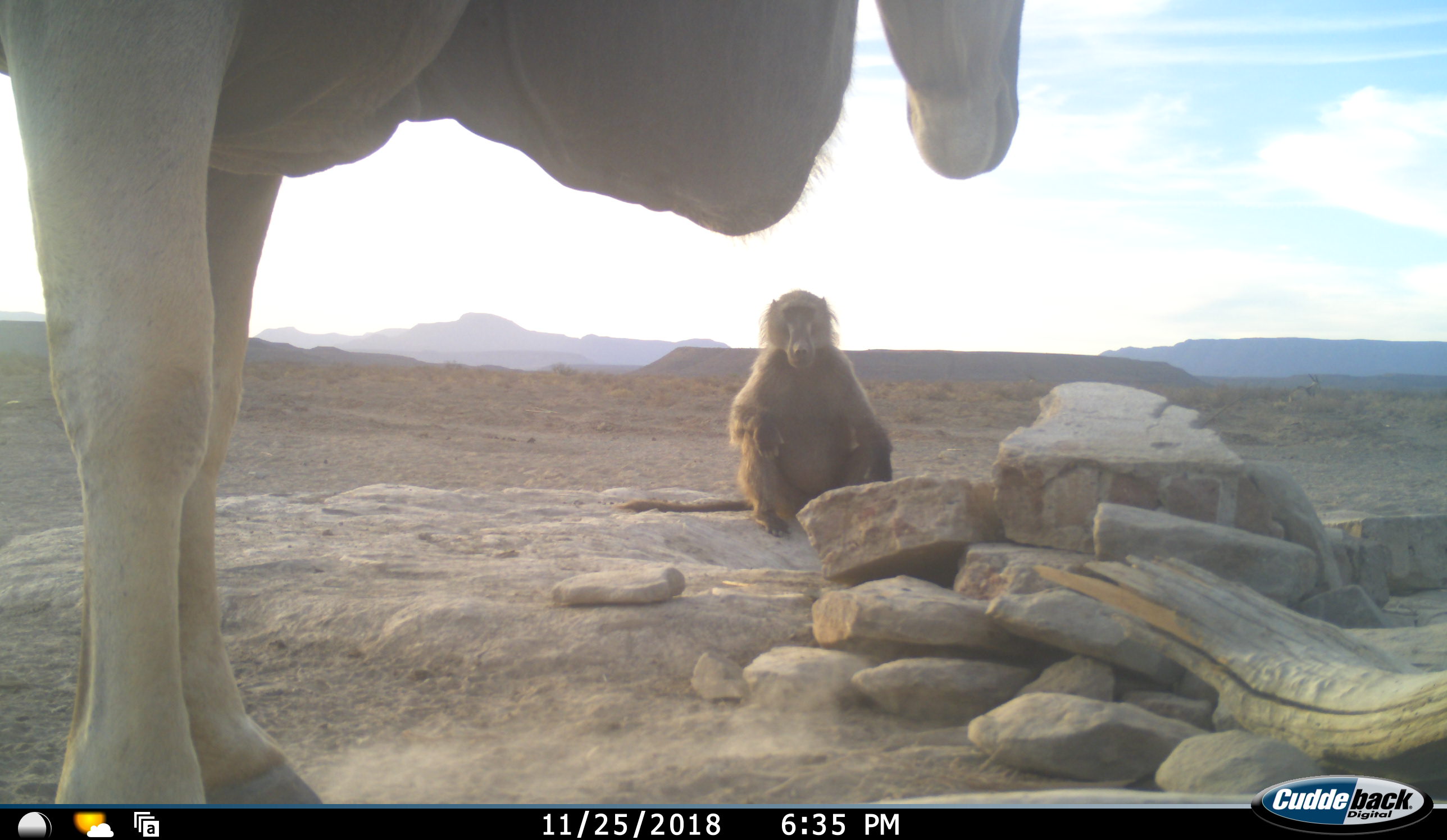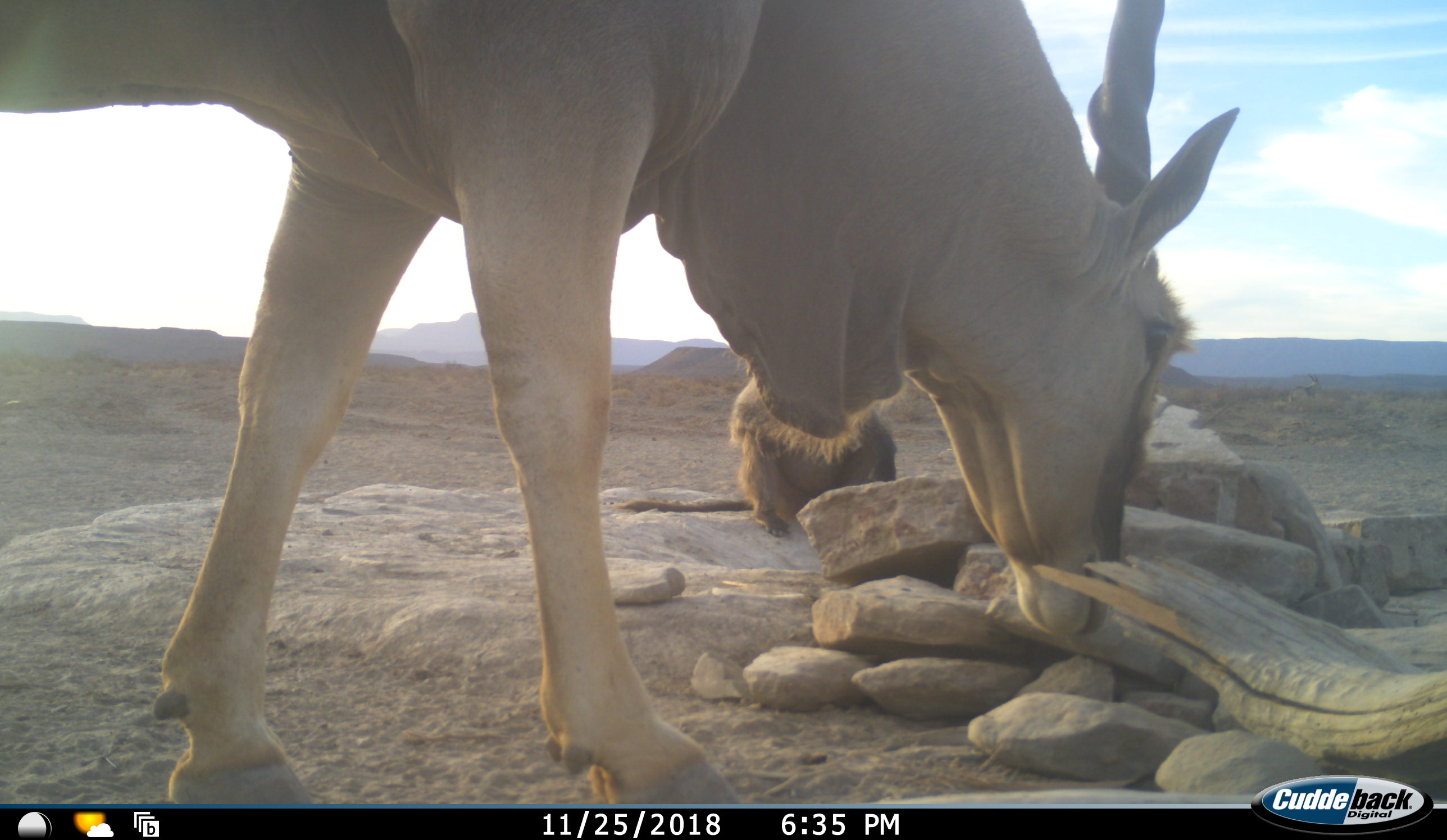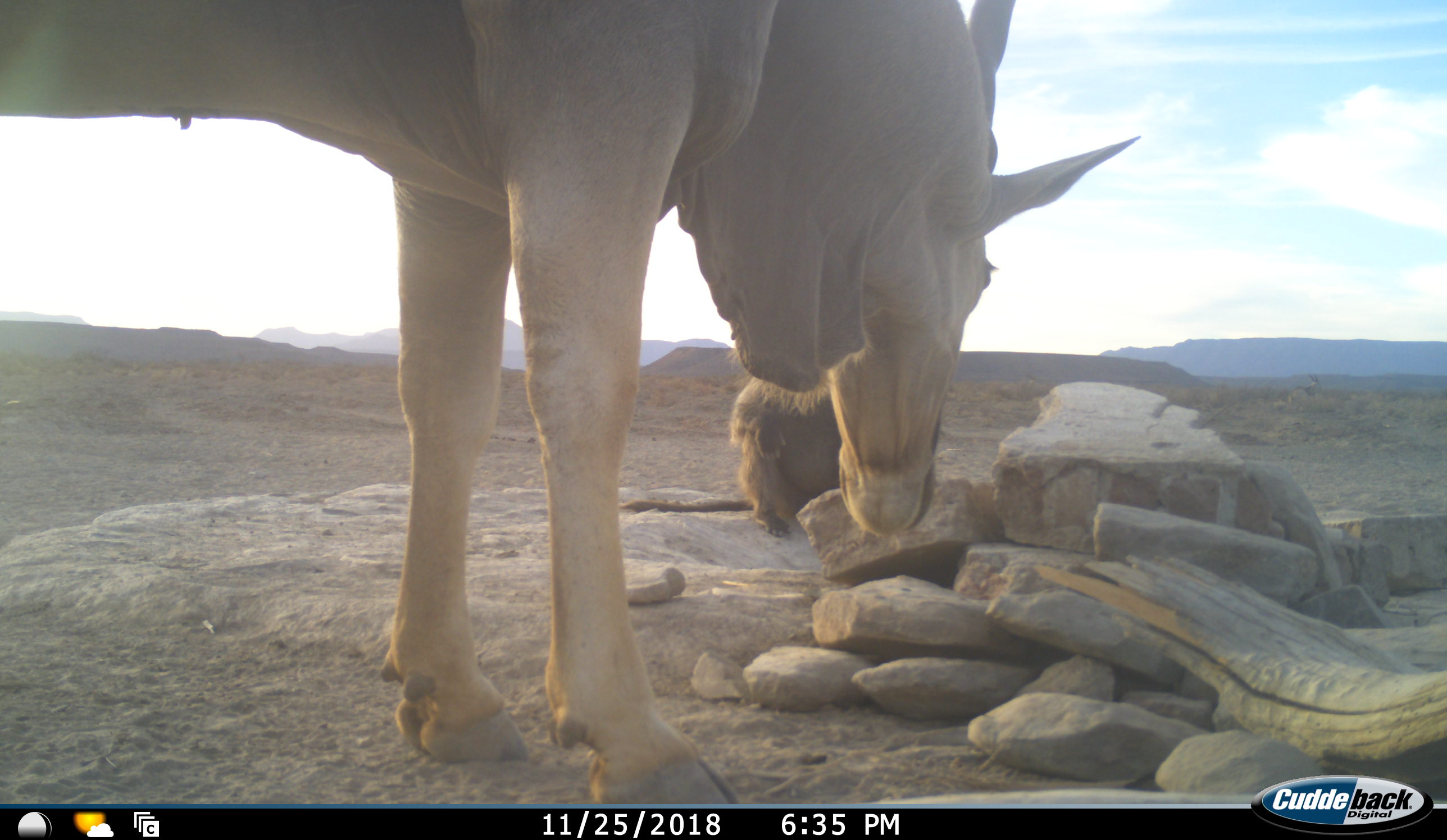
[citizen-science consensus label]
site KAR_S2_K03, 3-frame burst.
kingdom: Animalia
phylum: Chordata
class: Mammalia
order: Primates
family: Cercopithecidae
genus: Papio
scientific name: Papio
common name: baboon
Baboon (Papio), count 1. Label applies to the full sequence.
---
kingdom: Animalia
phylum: Chordata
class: Mammalia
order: Artiodactyla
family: Bovidae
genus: Tragelaphus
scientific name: Tragelaphus oryx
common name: eland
Eland (Tragelaphus oryx), count 1. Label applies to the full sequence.